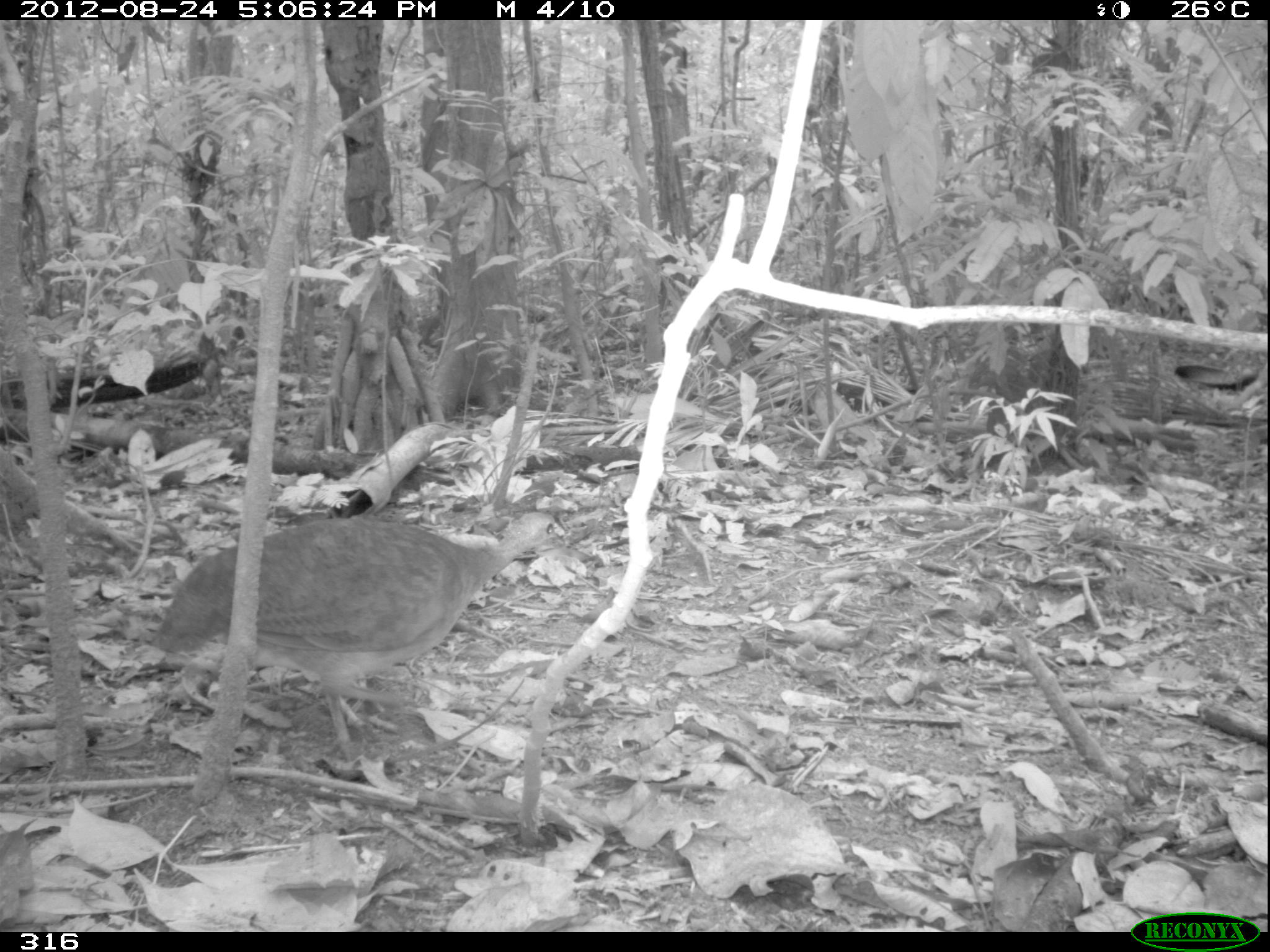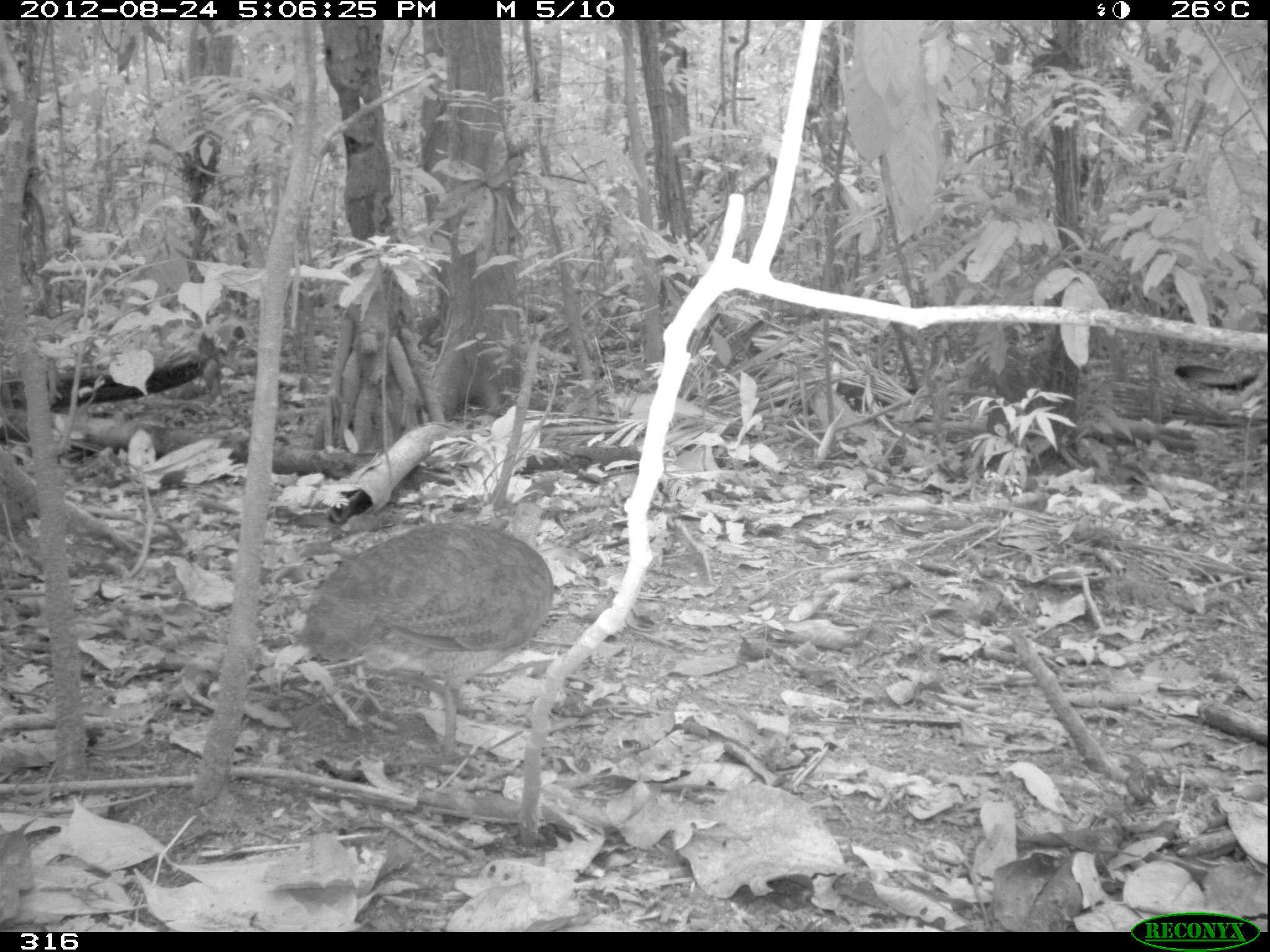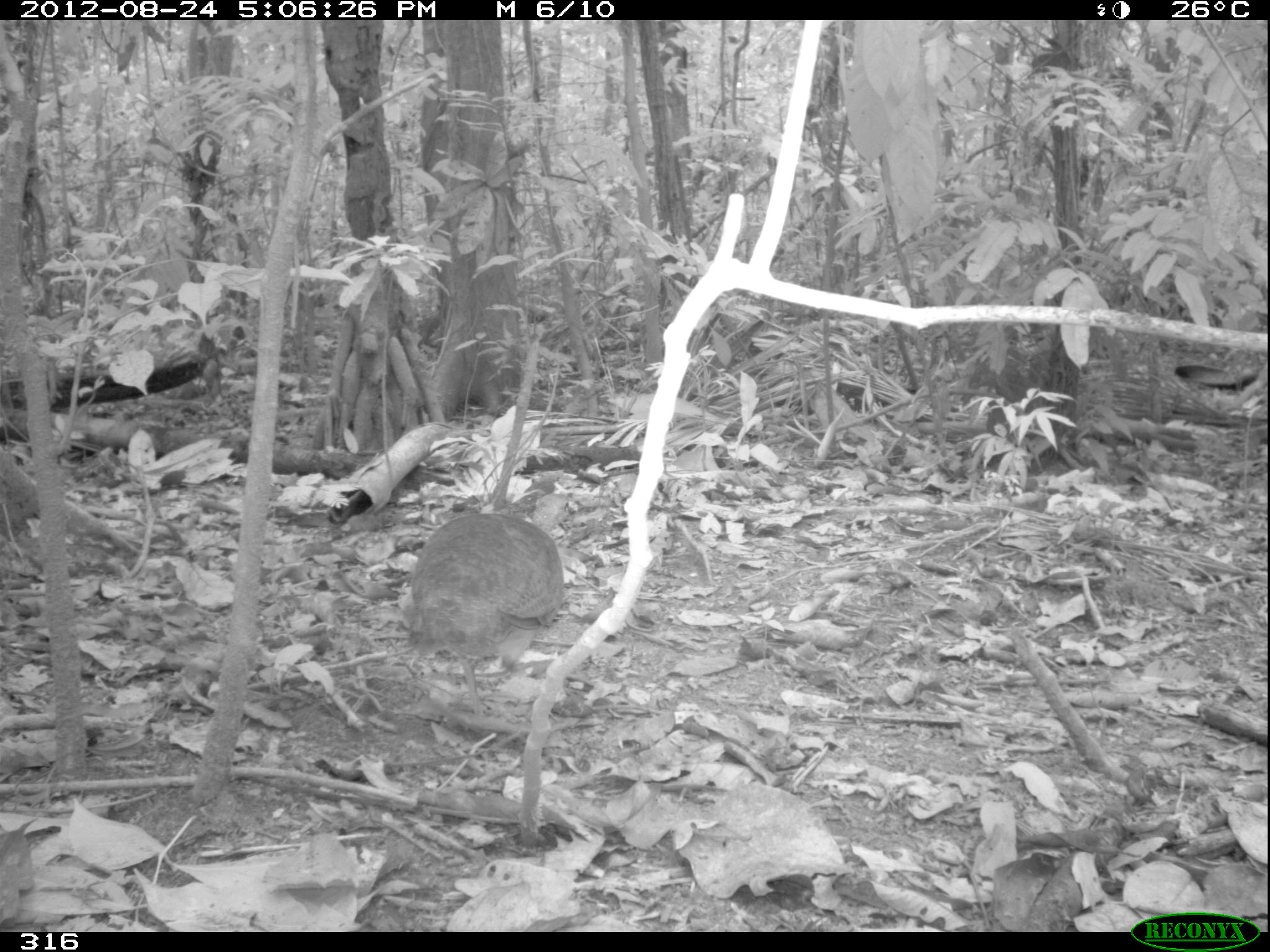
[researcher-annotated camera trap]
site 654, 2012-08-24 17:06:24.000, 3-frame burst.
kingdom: Animalia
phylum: Chordata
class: Aves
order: Galliformes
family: Phasianidae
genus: Alectoris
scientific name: Alectoris rufa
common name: red-legged partridge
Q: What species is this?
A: Alectoris rufa (red-legged partridge).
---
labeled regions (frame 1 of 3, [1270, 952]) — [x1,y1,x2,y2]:
alectoris rufa: [154,508,564,766]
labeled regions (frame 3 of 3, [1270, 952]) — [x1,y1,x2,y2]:
alectoris rufa: [404,514,563,716]